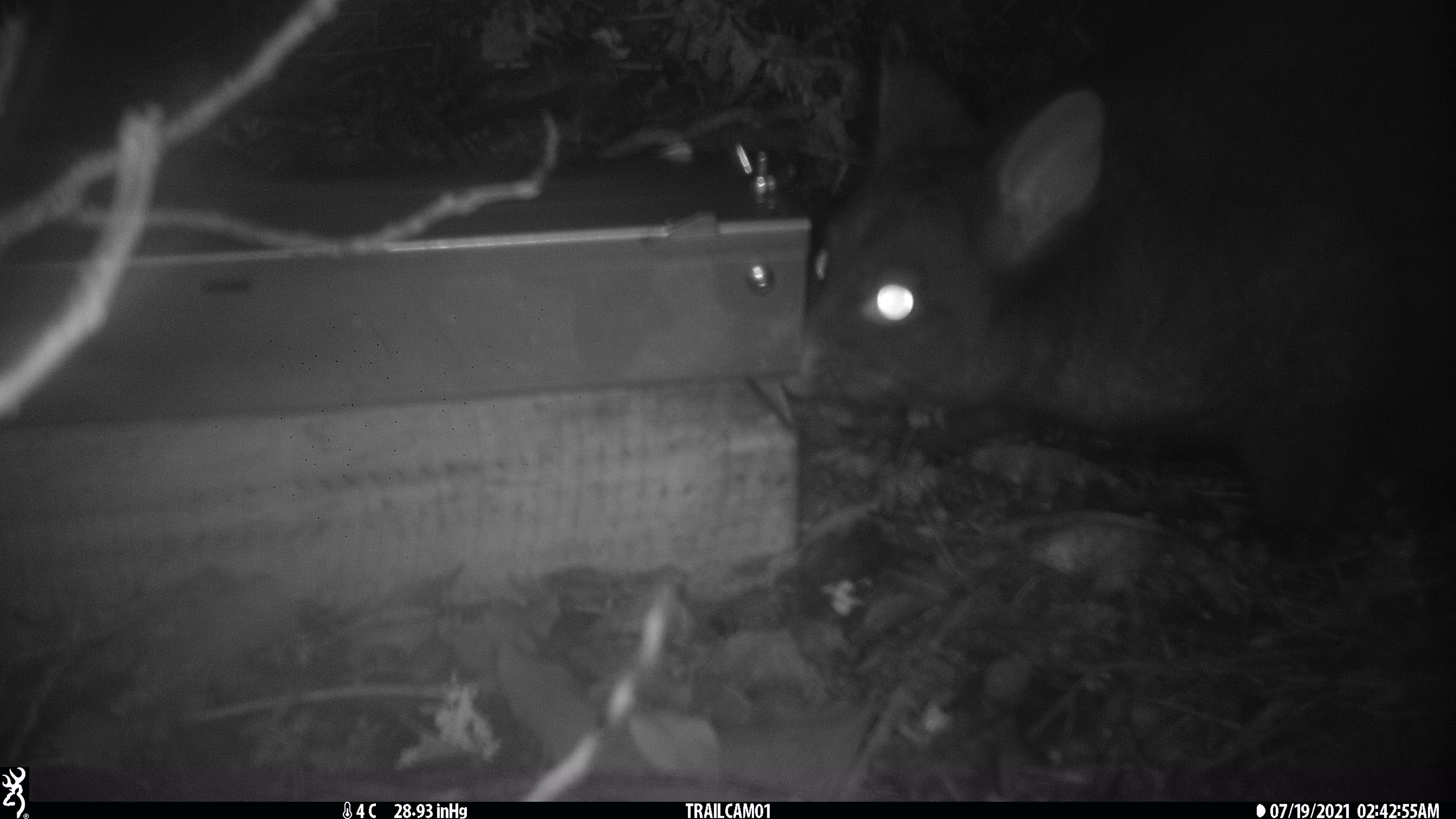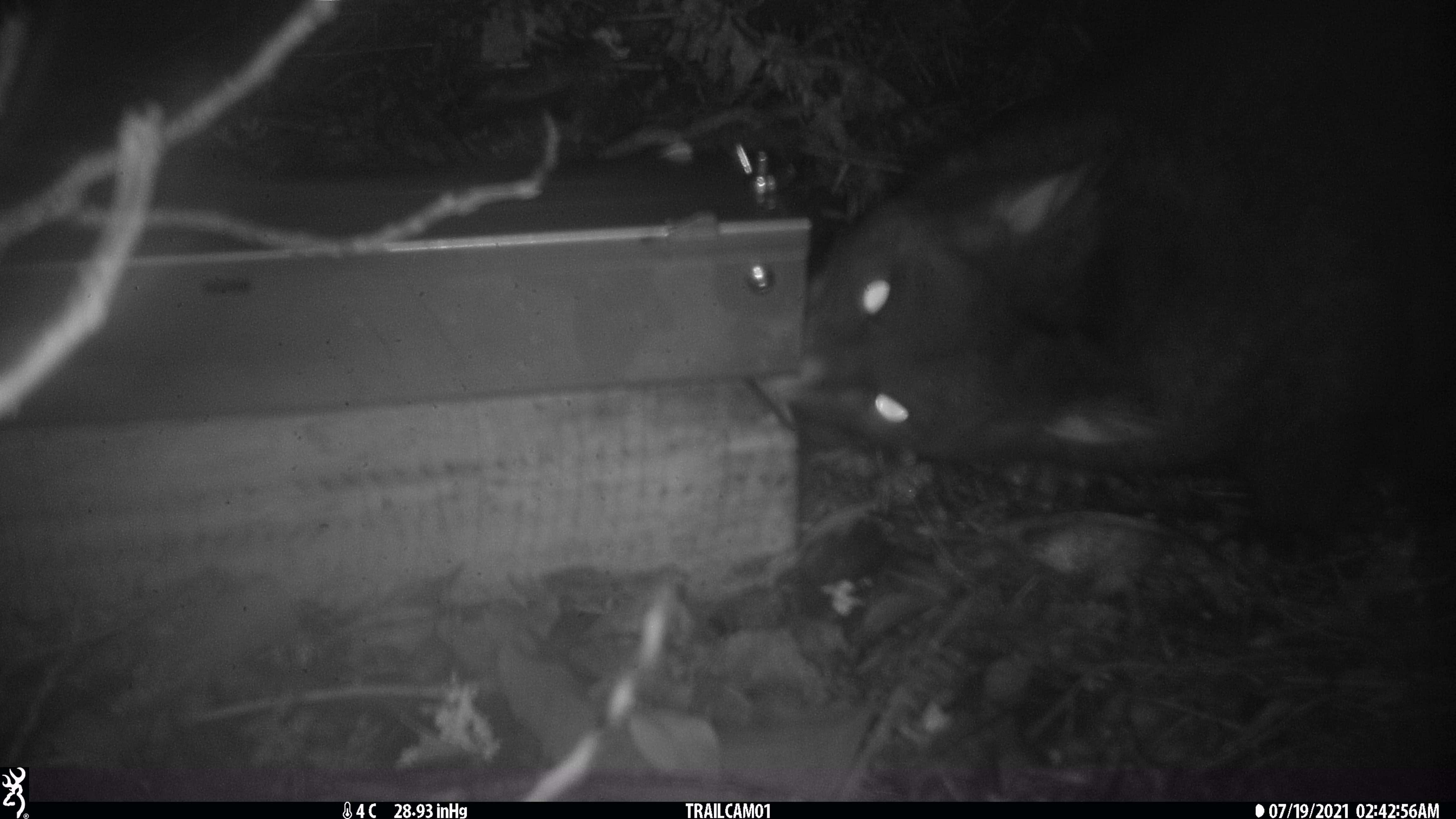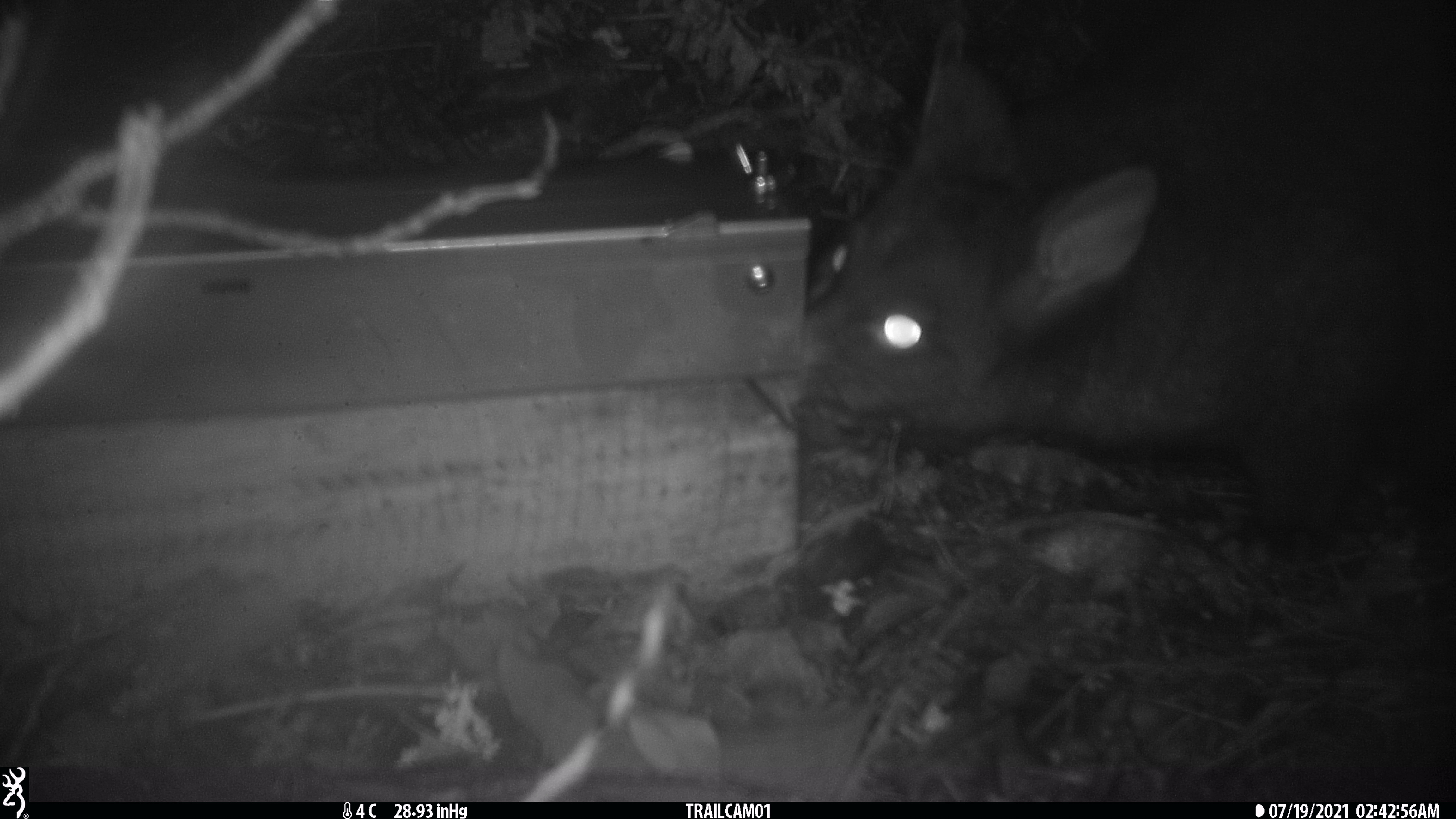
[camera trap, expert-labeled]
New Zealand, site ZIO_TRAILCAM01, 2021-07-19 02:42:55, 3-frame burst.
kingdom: Animalia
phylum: Chordata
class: Mammalia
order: Diprotodontia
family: Phalangeridae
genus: Trichosurus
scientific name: Trichosurus vulpecula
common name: common brushtail possum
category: possum